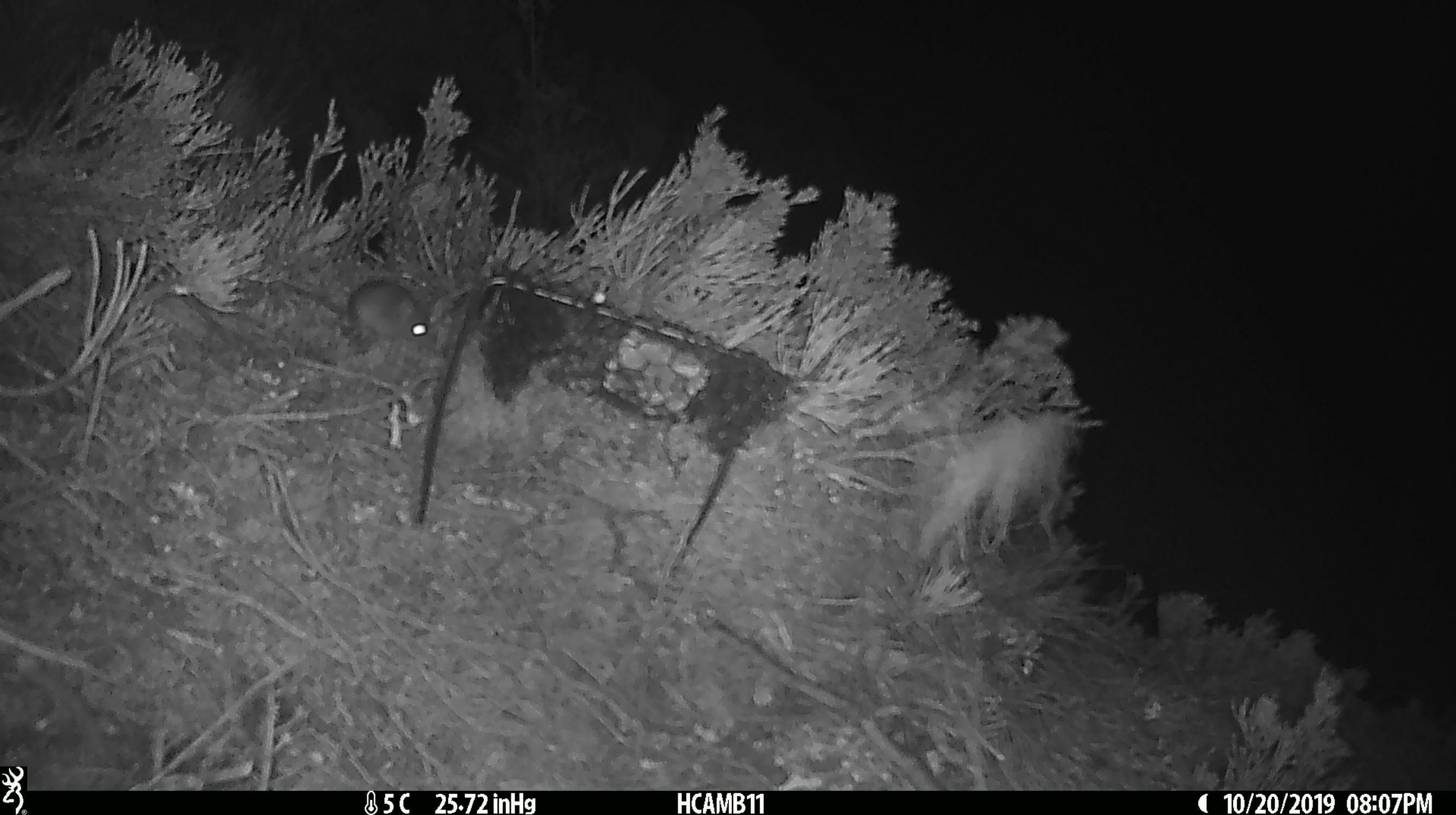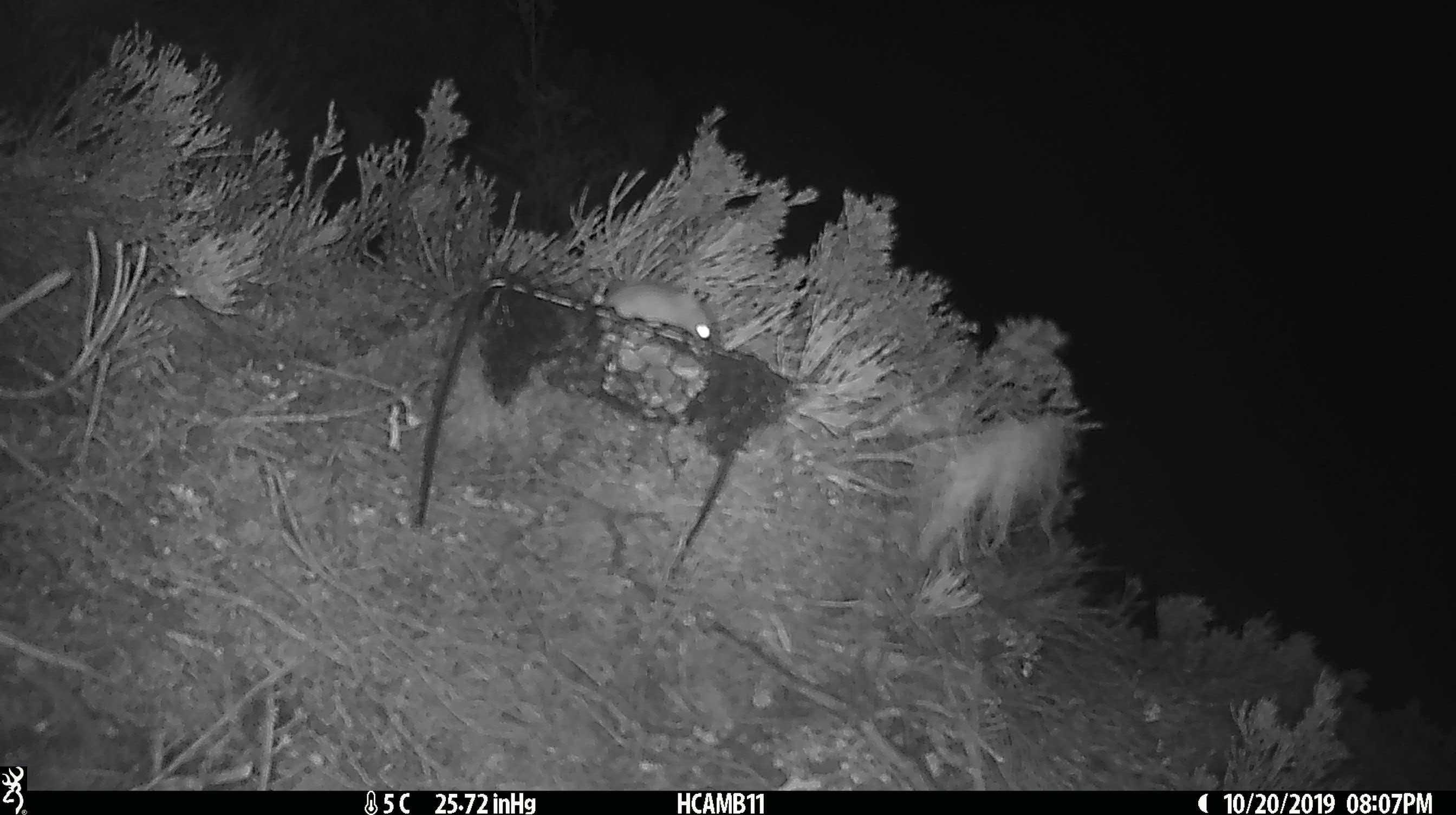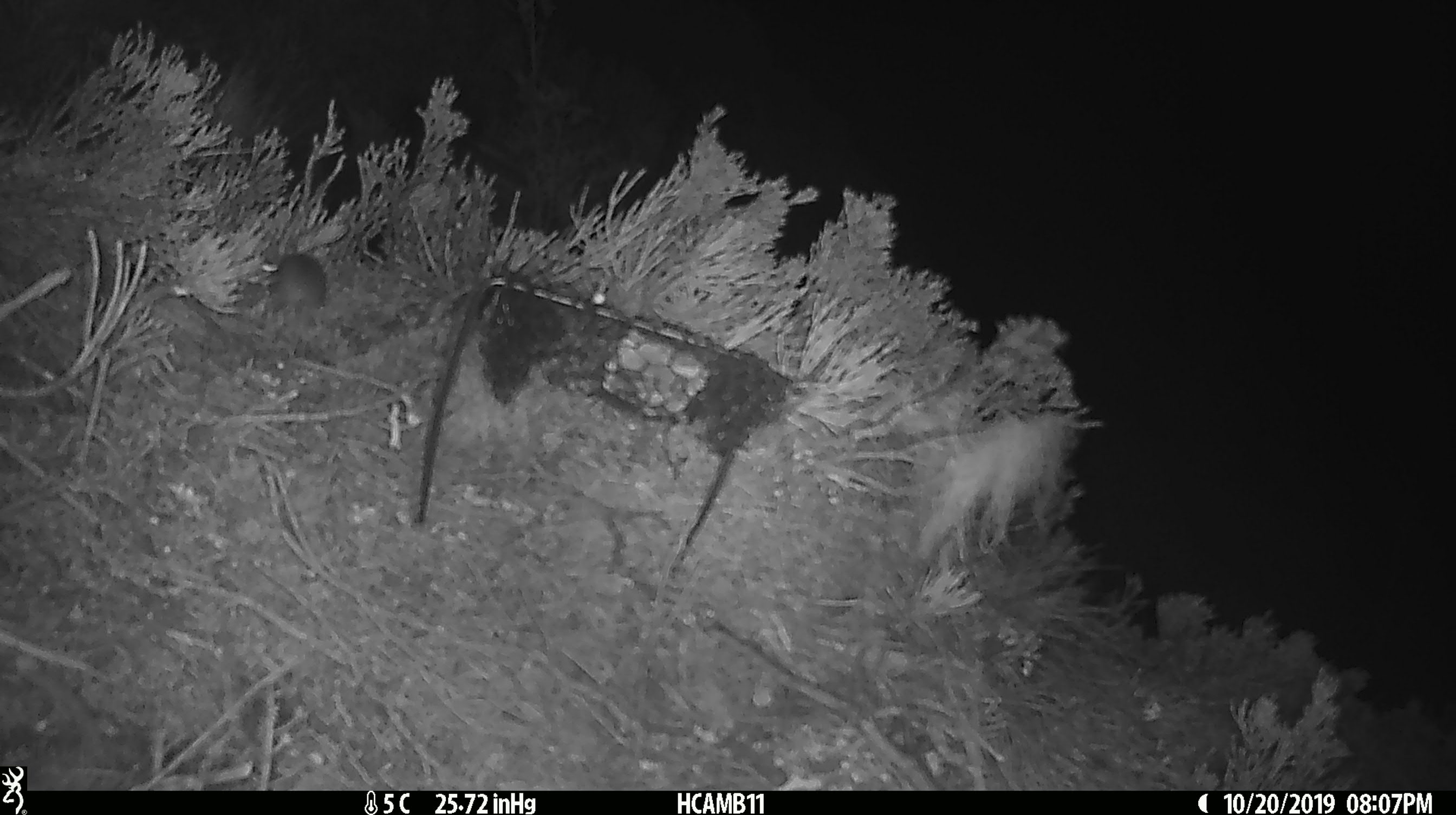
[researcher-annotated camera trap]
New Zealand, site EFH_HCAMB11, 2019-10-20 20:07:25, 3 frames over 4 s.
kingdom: Animalia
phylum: Chordata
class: Mammalia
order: Rodentia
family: Muridae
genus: Mus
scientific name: Mus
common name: mouse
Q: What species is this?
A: Mouse (Mus).